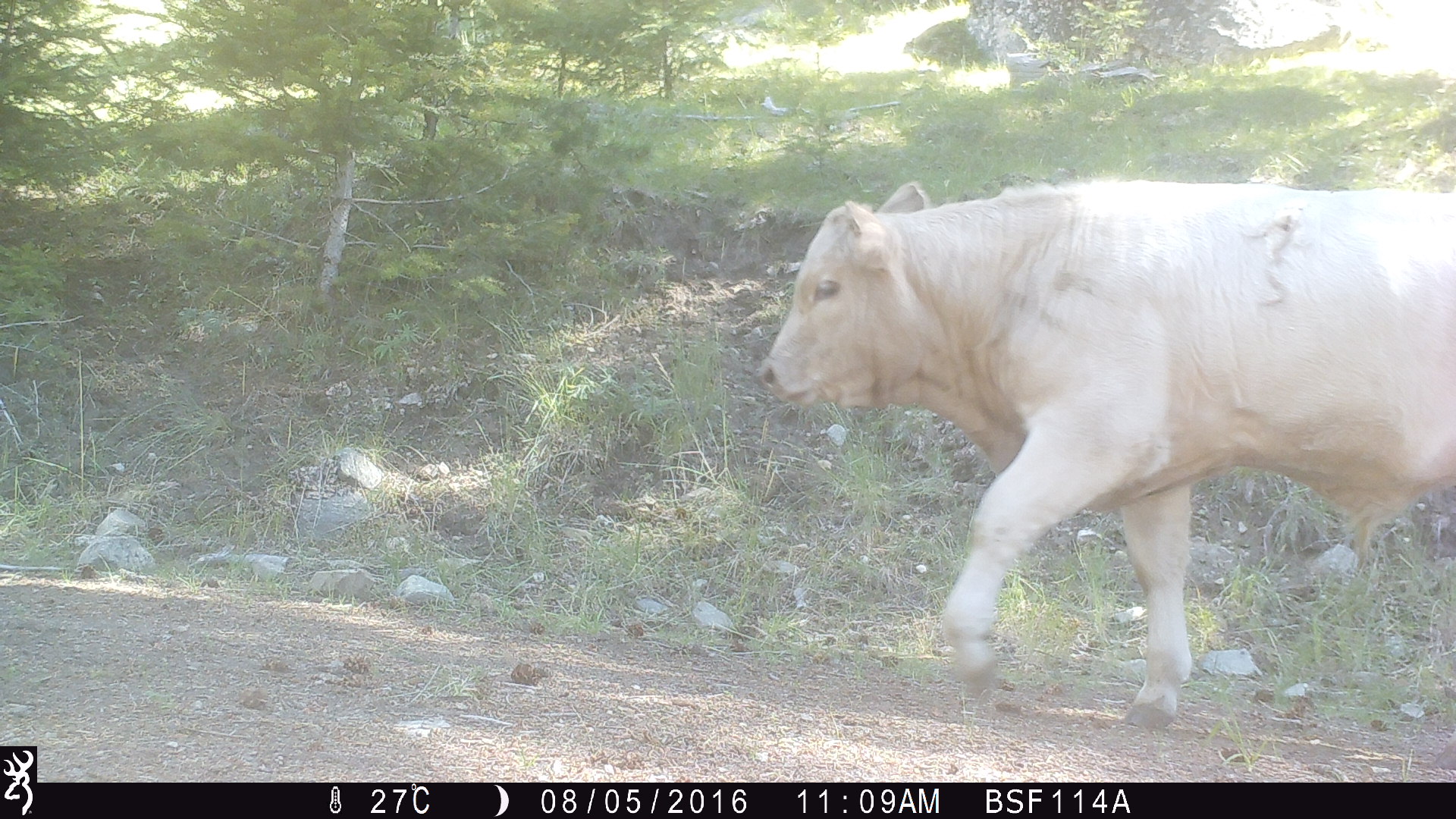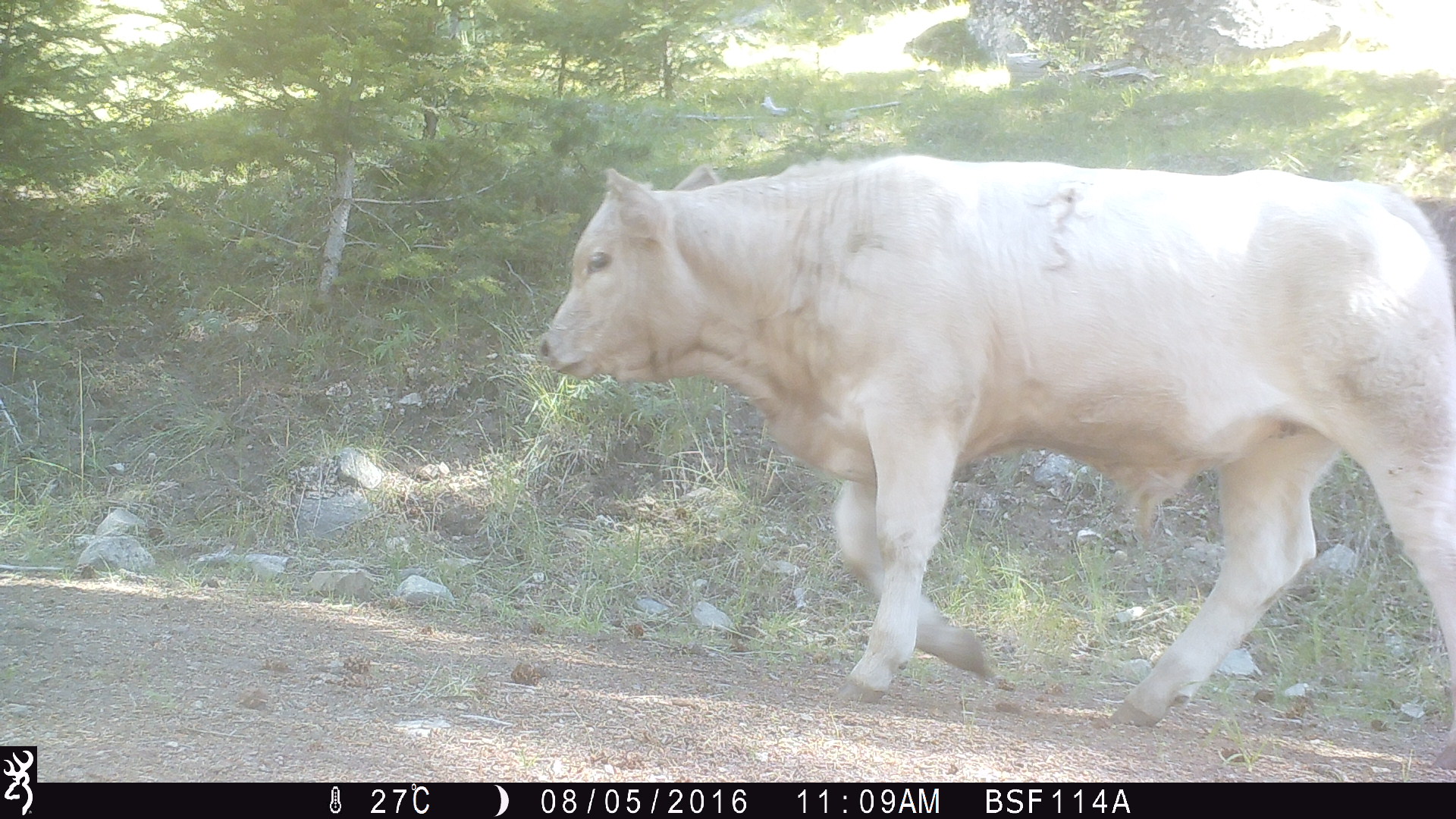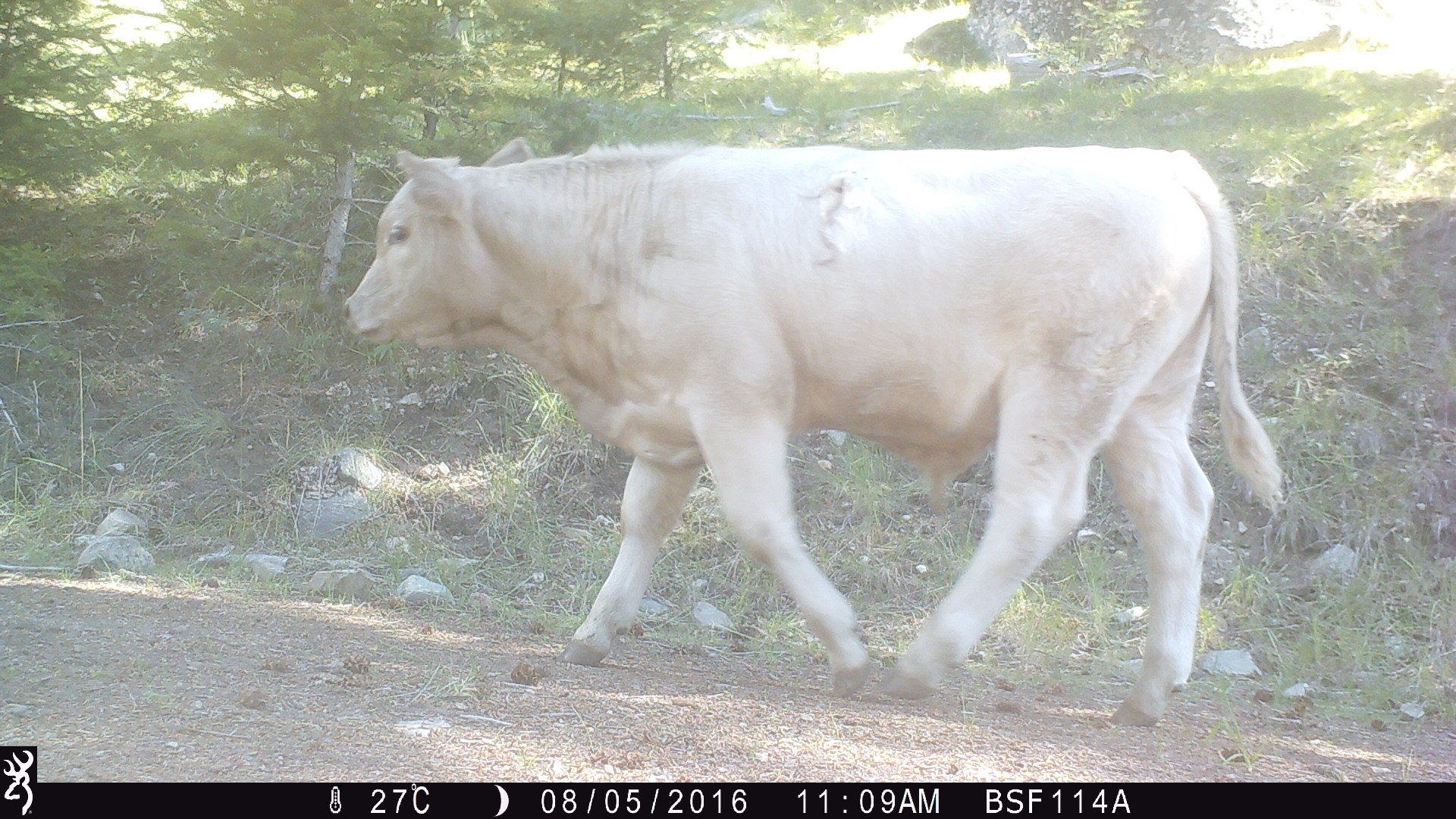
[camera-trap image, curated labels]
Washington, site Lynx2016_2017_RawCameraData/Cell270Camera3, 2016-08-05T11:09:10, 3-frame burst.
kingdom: Animalia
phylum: Chordata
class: Mammalia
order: Artiodactyla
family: Bovidae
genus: Bos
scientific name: Bos taurus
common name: domestic cattle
Domestic cattle (Bos taurus). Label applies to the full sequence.